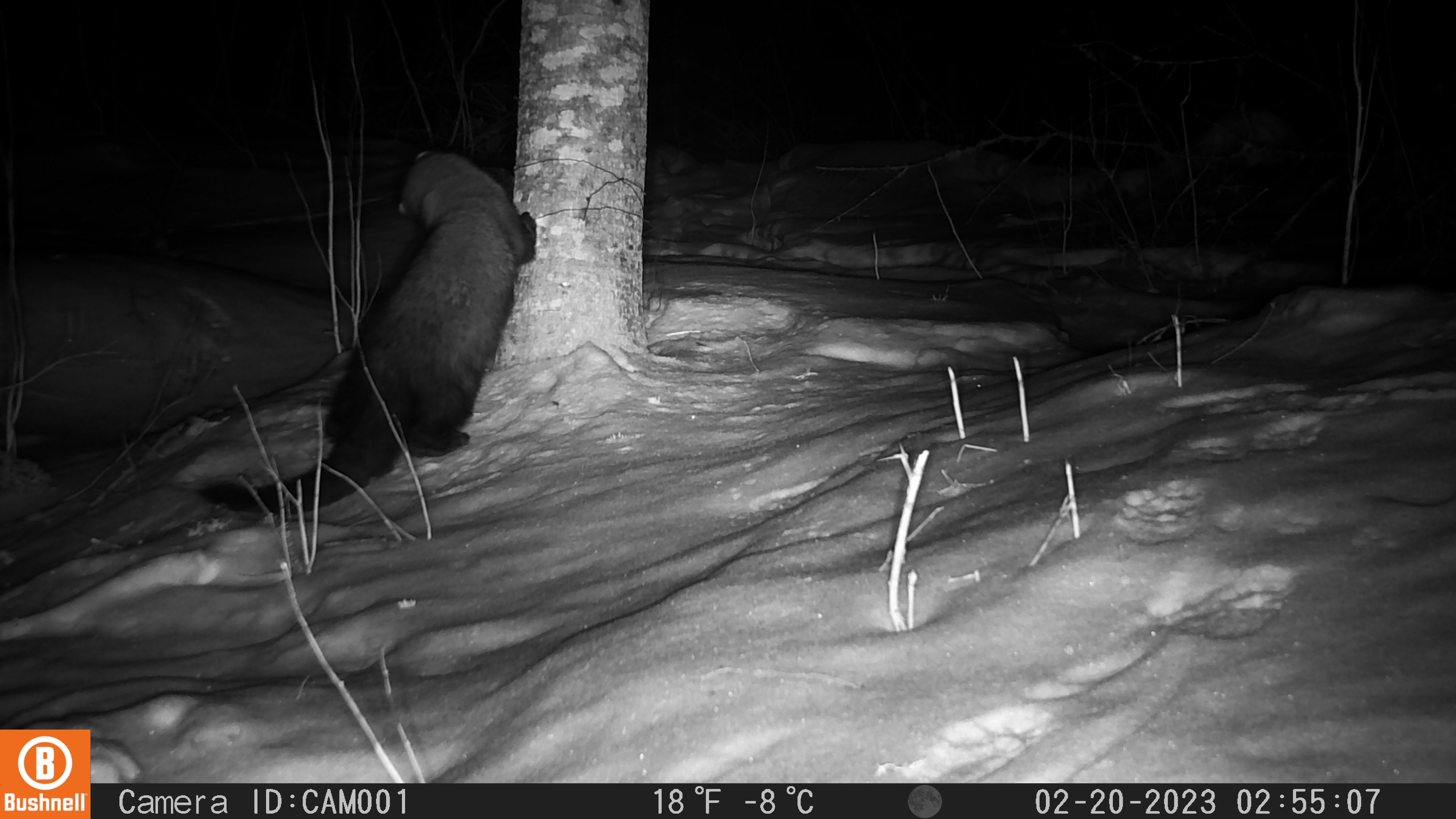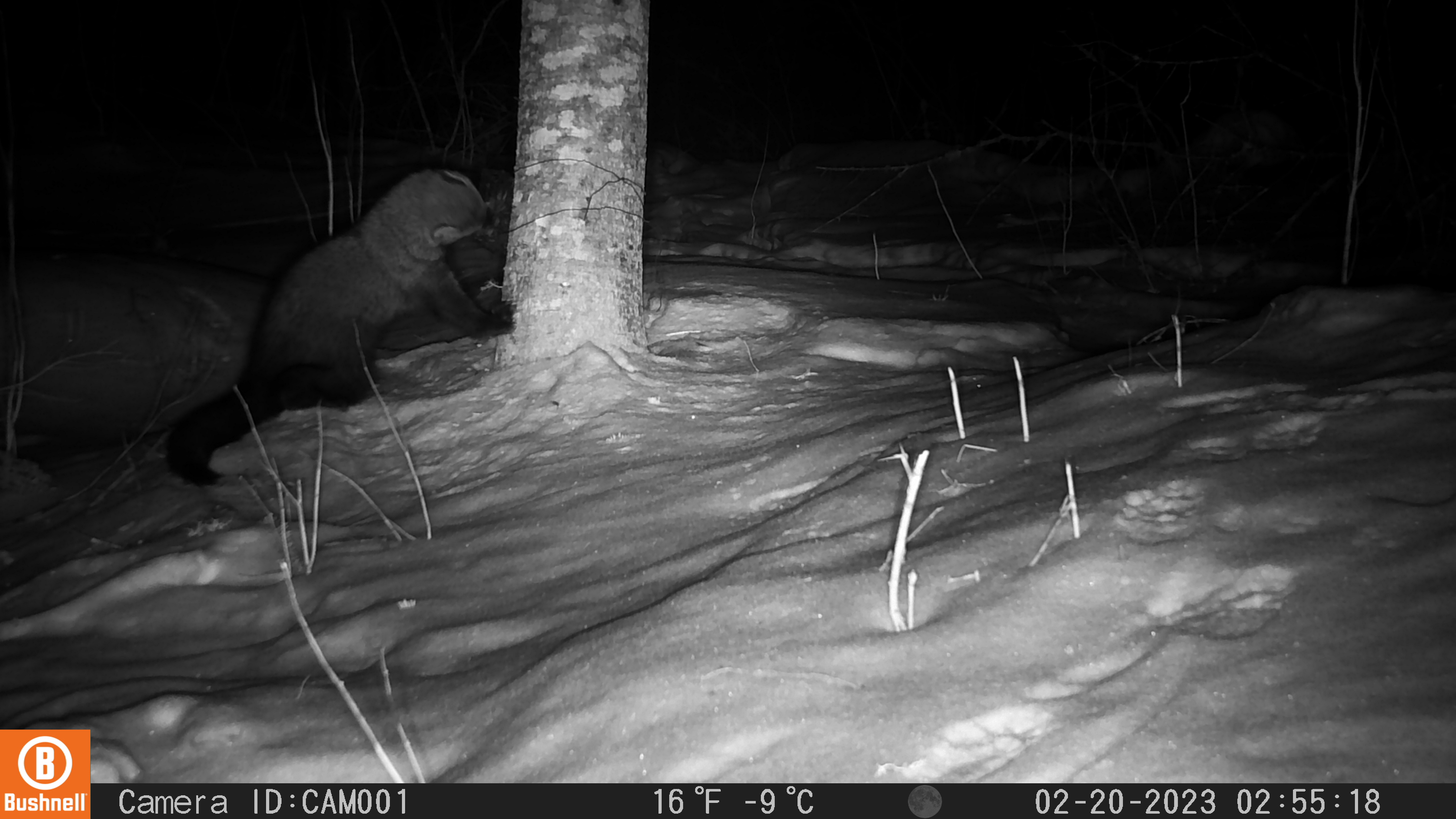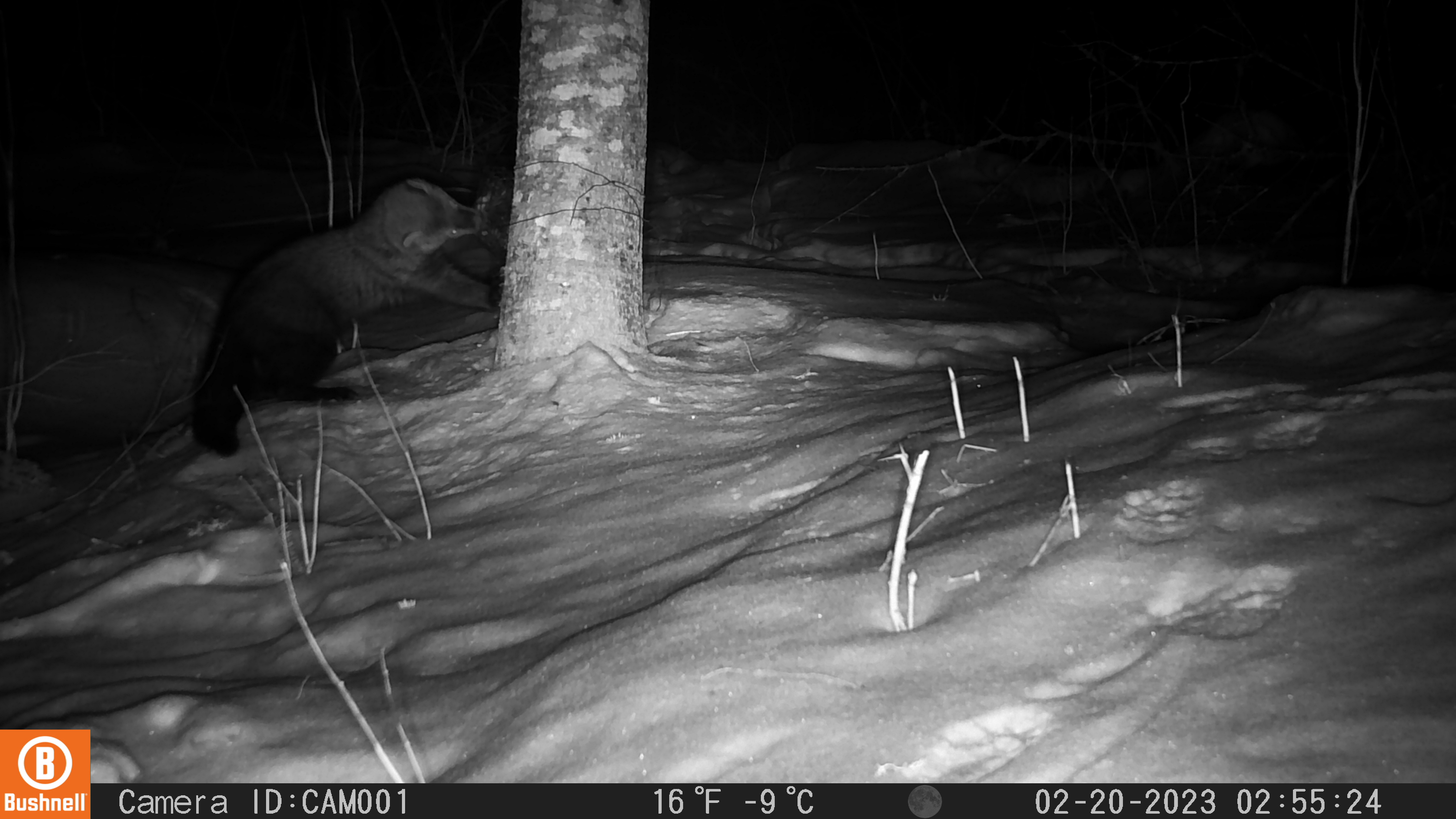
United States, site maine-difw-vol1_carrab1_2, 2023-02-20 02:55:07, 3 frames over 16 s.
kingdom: Animalia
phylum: Chordata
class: Mammalia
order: Carnivora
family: Mustelidae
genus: Pekania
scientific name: Pekania pennanti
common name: fisher